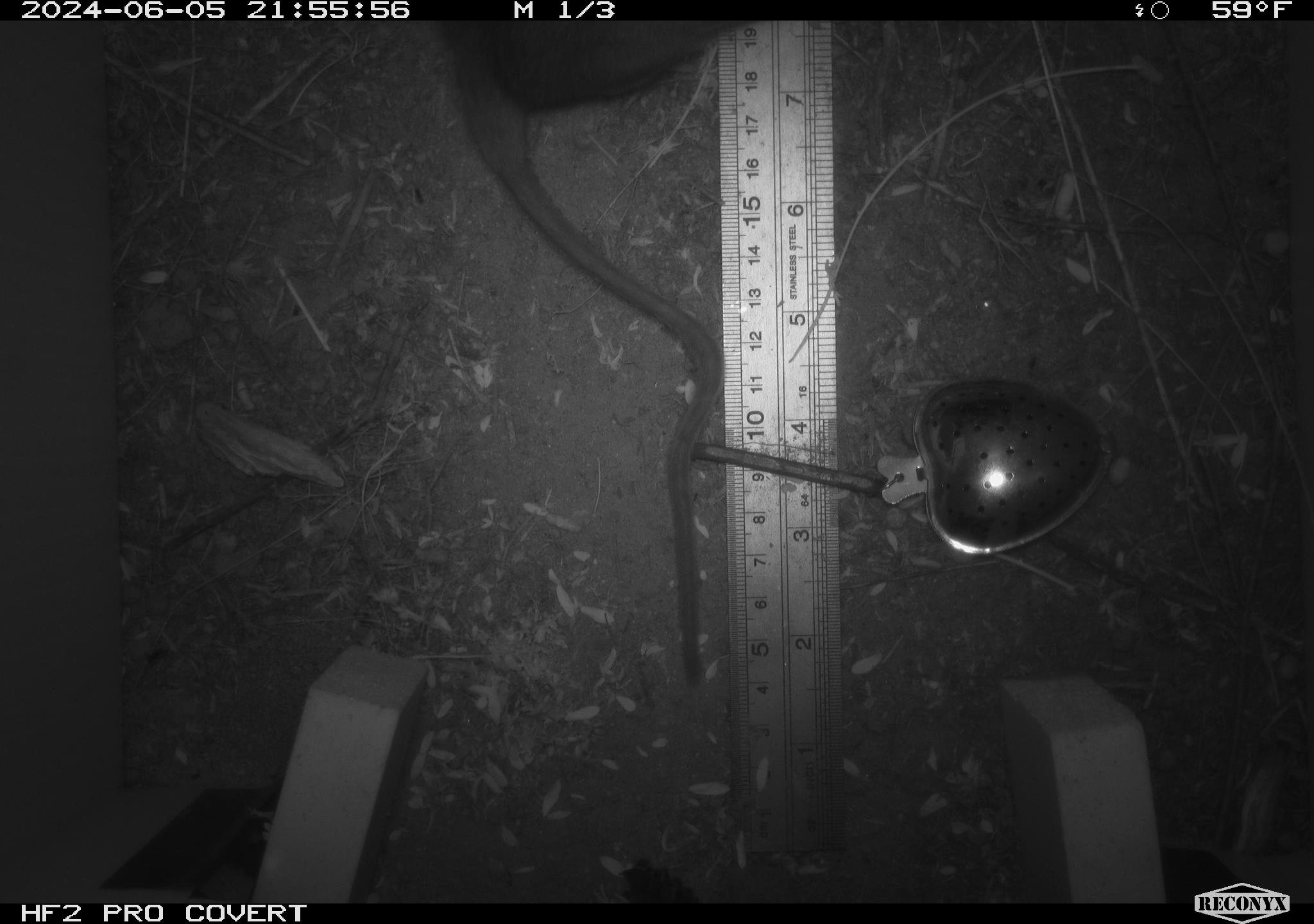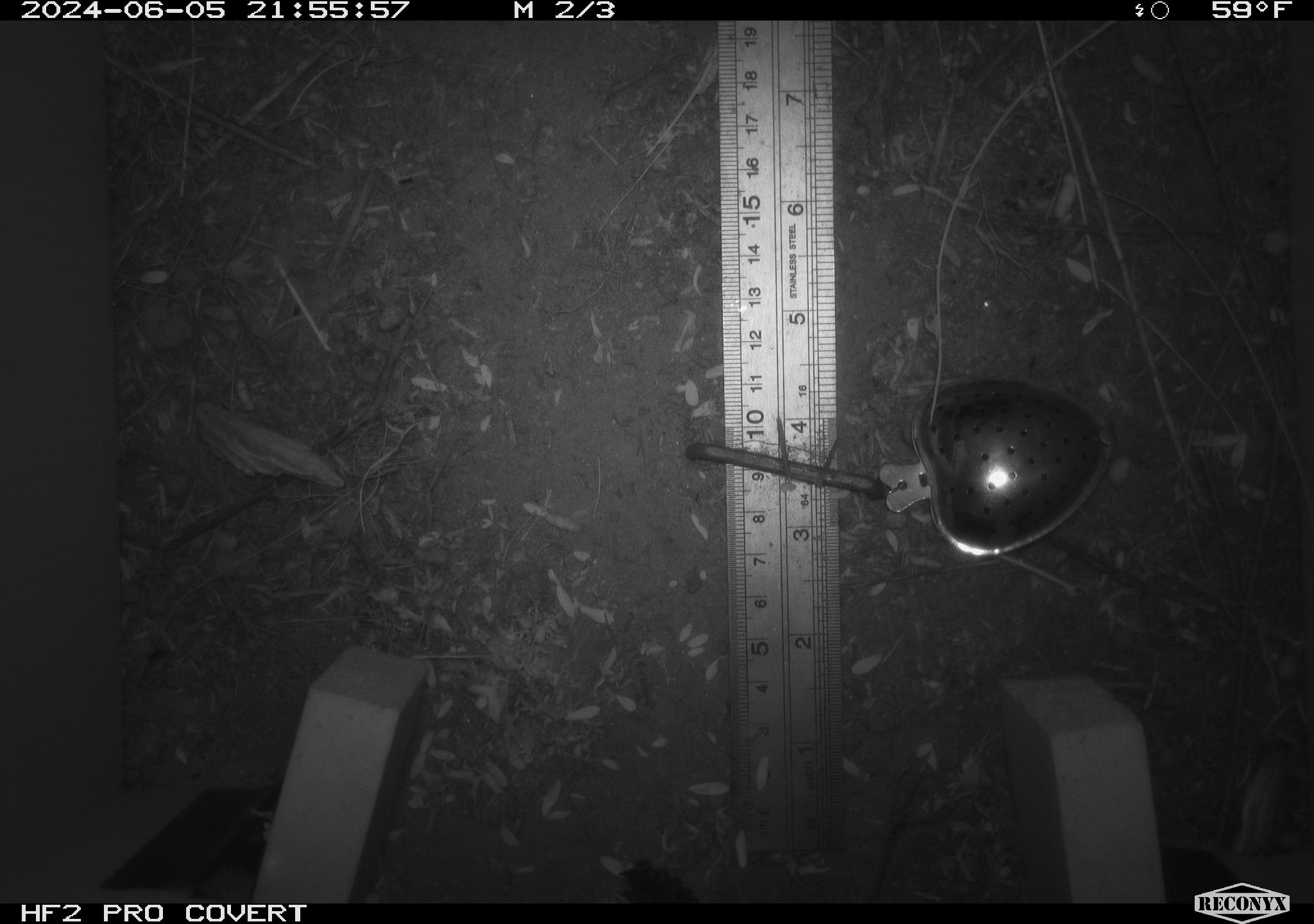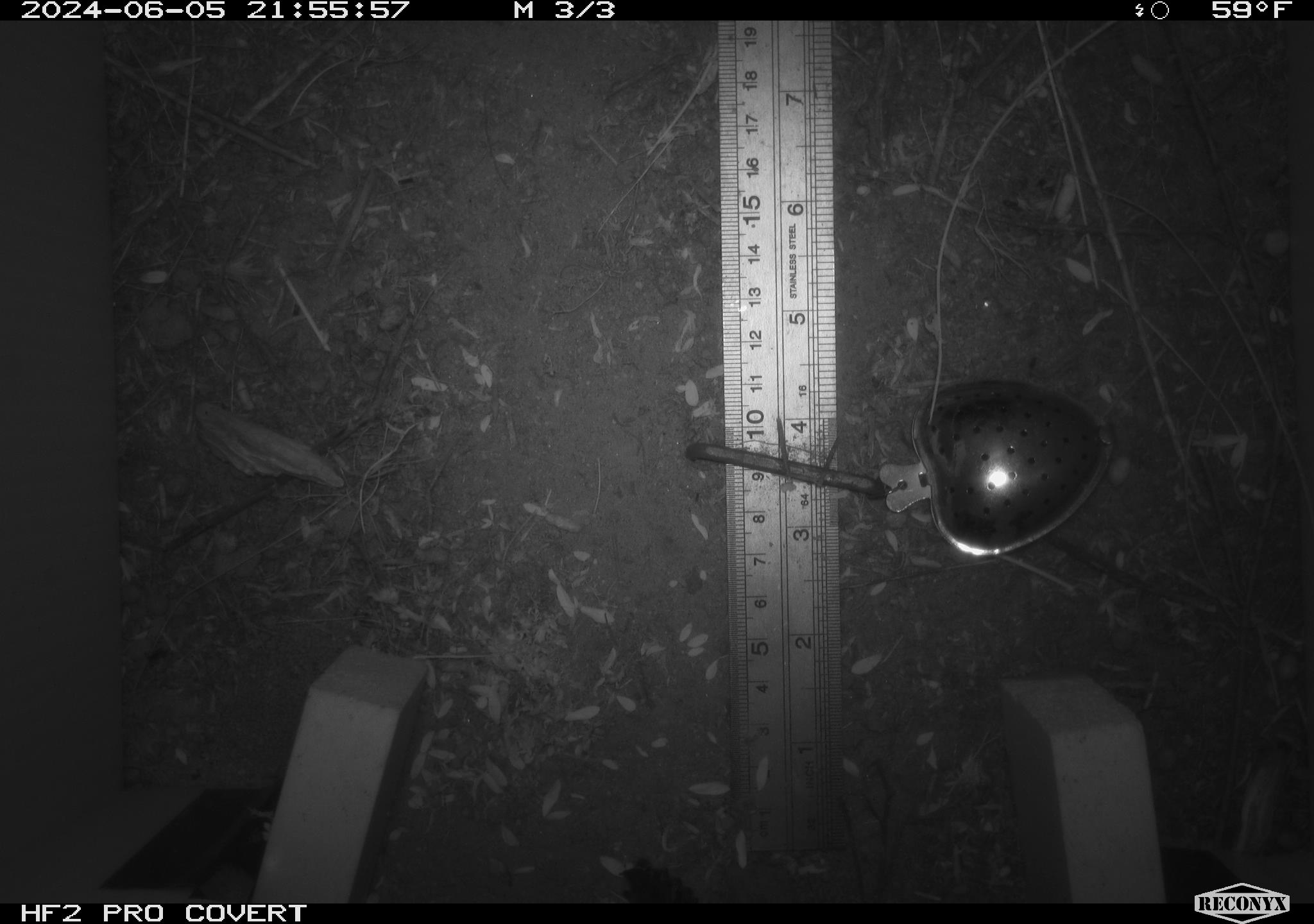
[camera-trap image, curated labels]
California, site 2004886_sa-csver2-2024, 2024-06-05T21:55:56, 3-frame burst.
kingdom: Animalia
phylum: Chordata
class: Mammalia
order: Rodentia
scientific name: Rodentia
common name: rodent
Rodent (Rodentia).